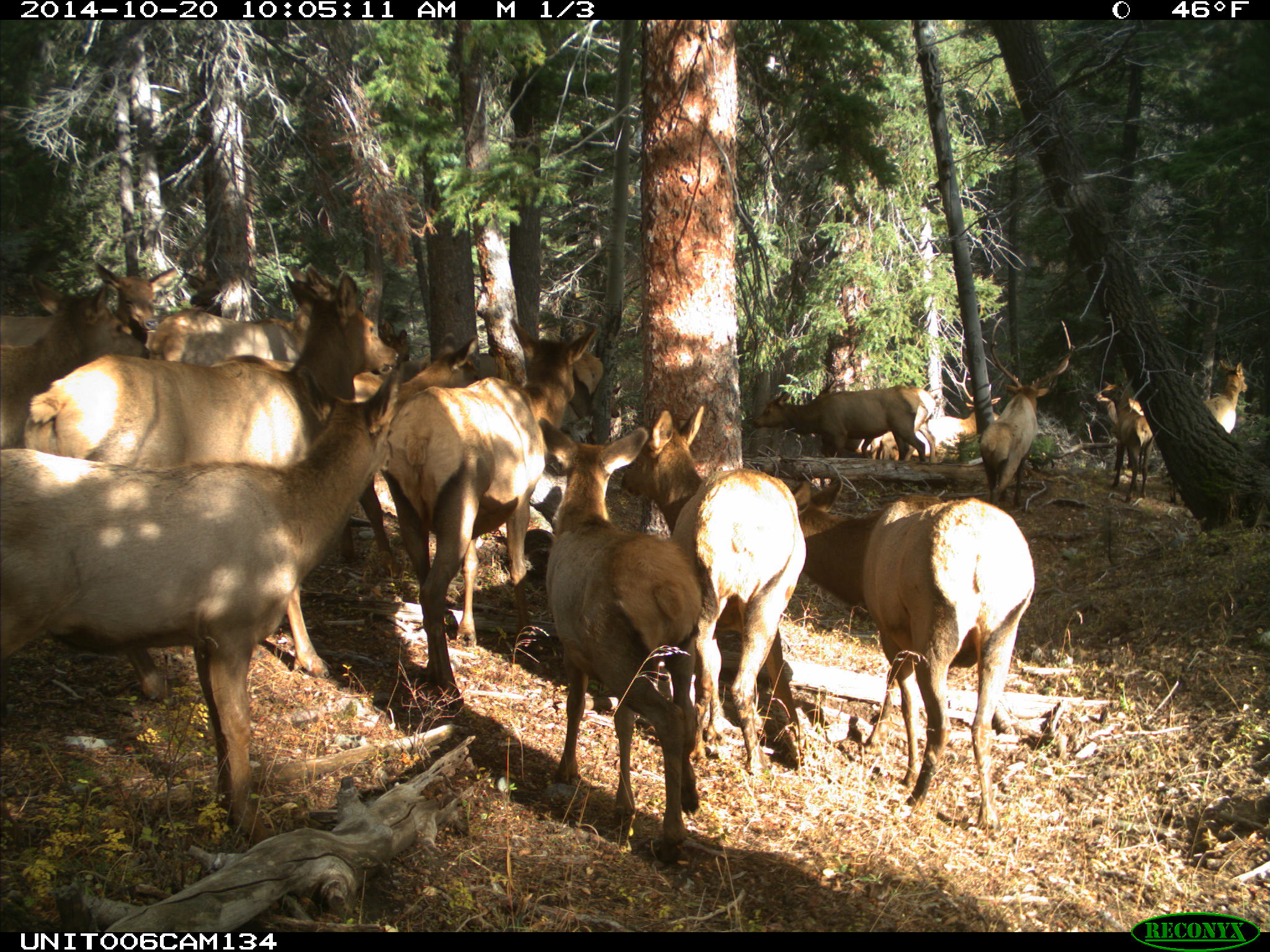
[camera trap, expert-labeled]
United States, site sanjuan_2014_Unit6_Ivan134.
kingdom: Animalia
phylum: Chordata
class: Mammalia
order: Artiodactyla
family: Cervidae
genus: Cervus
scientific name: Cervus elaphus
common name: red deer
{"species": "Cervus elaphus (red deer)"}